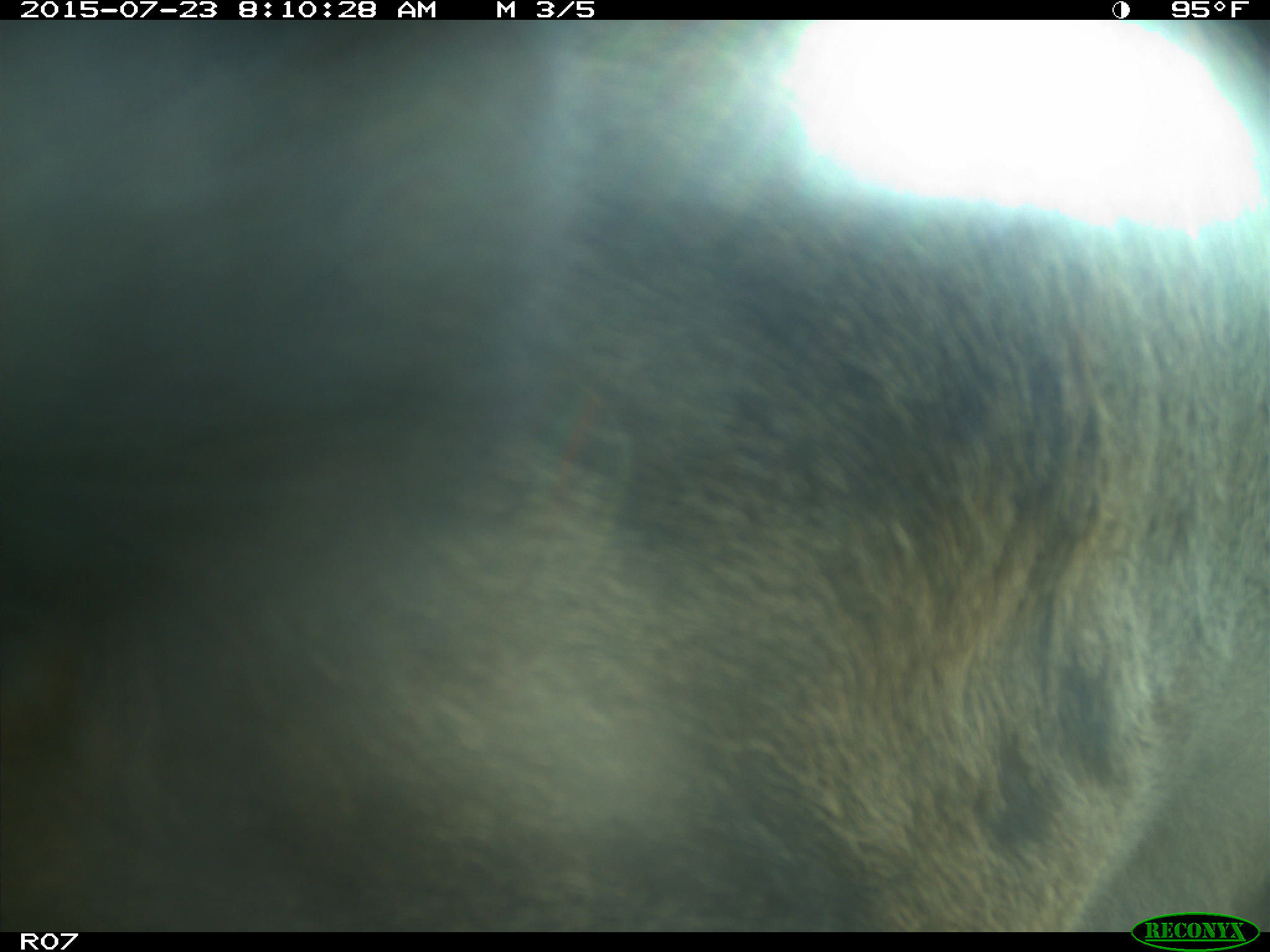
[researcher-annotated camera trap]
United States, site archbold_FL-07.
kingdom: Animalia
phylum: Chordata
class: Mammalia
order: Artiodactyla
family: Bovidae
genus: Bos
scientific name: Bos taurus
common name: domestic cow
Bos taurus (domestic cow).